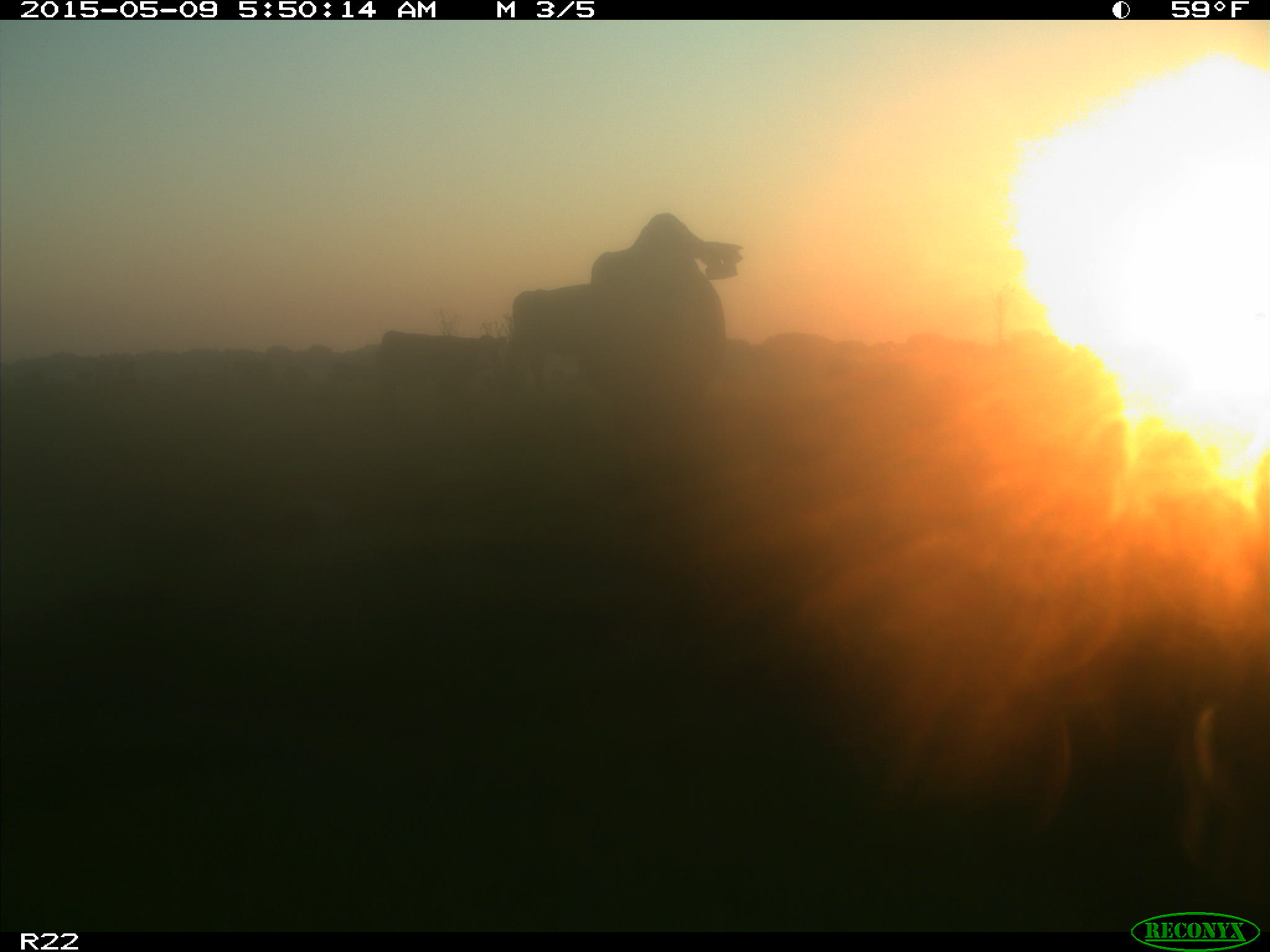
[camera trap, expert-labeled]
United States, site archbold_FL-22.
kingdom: Animalia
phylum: Chordata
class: Mammalia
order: Artiodactyla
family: Bovidae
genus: Bos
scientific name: Bos taurus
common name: domestic cow